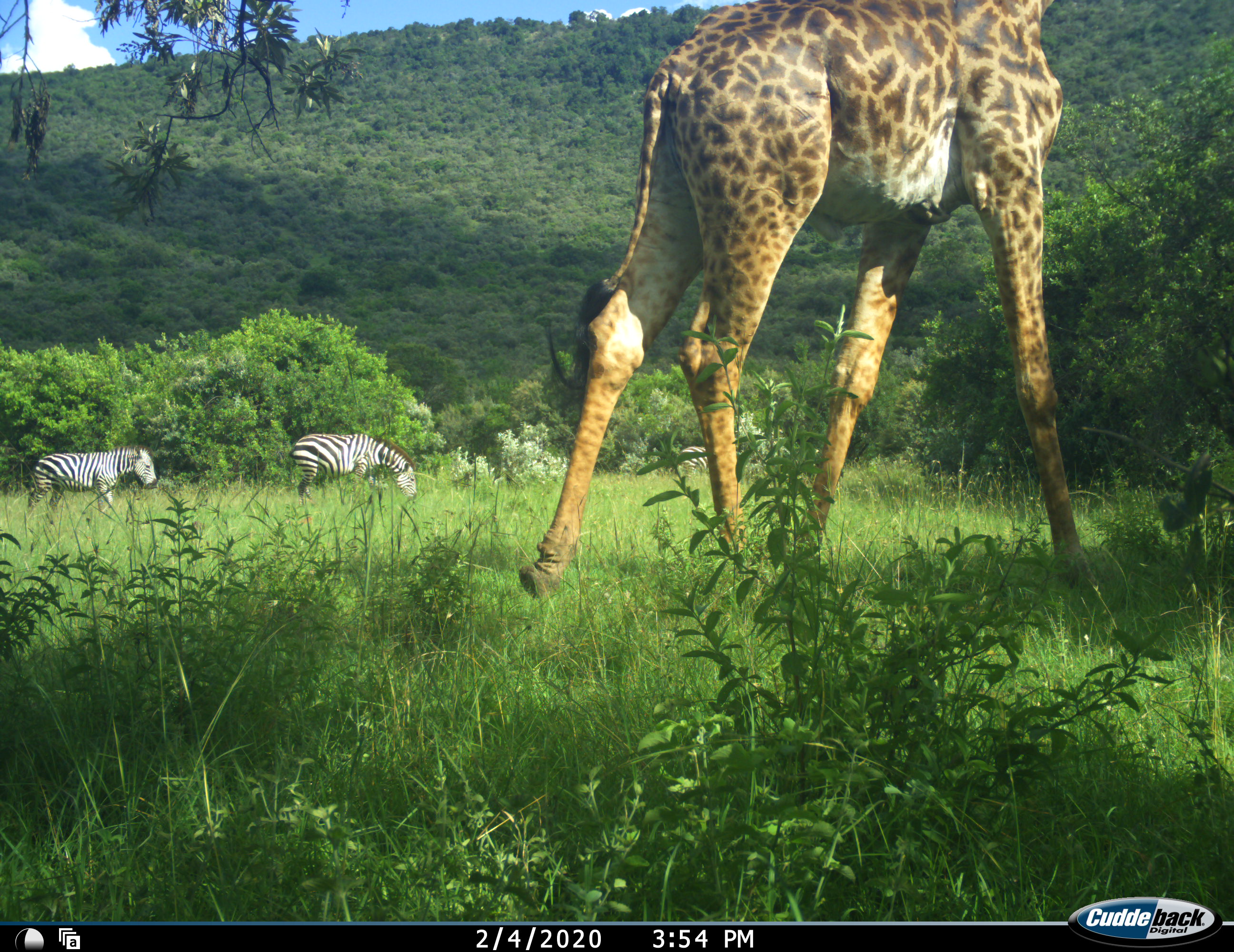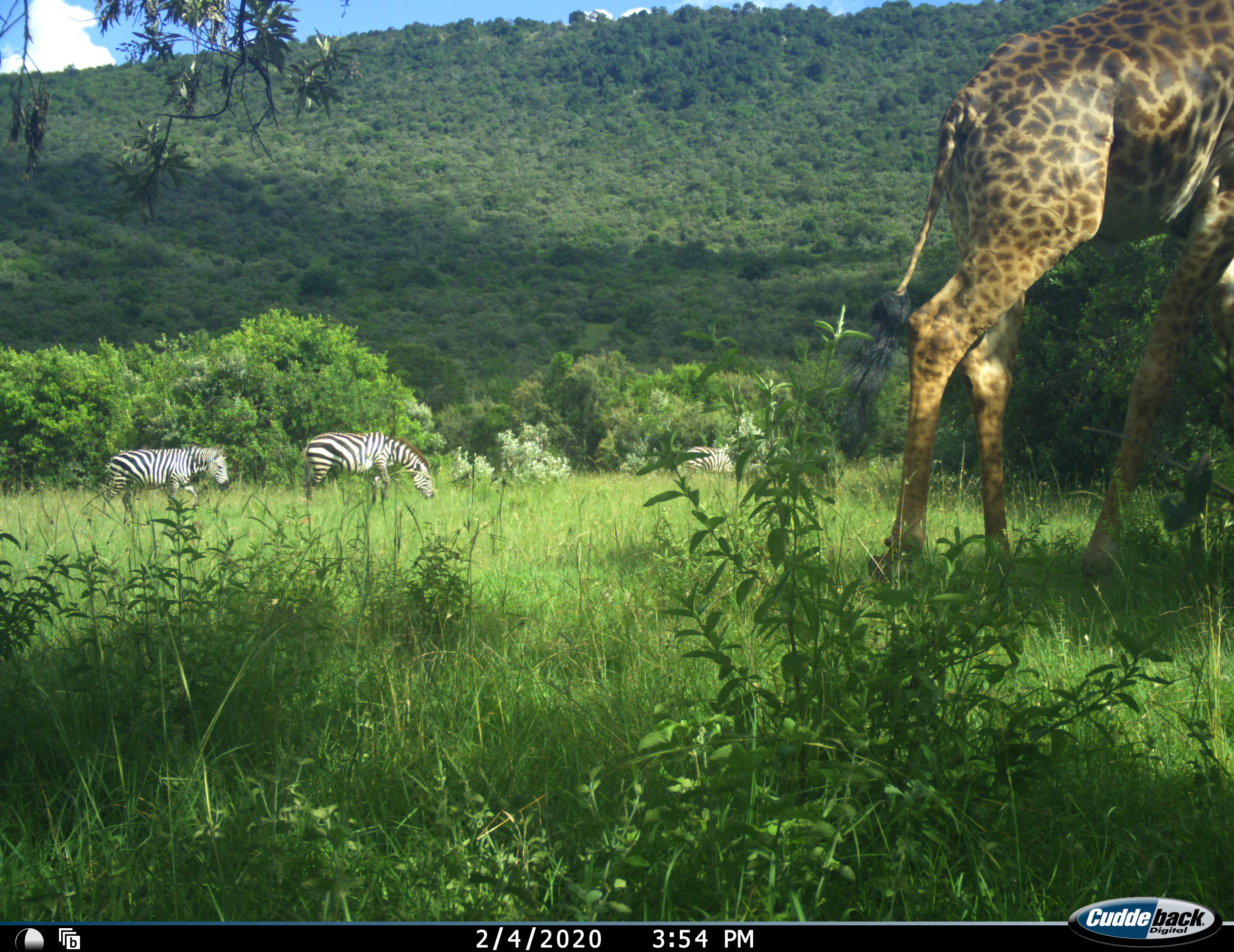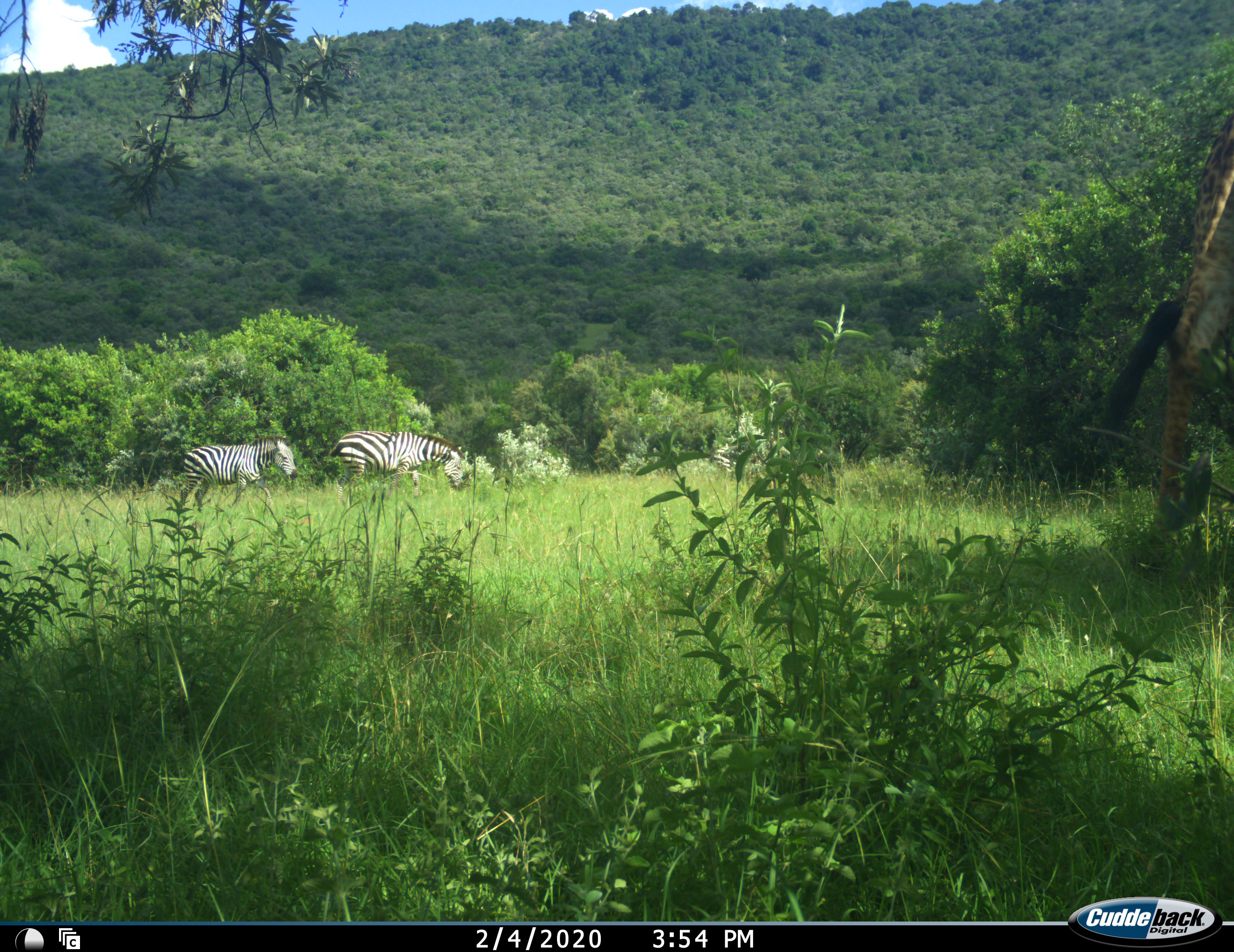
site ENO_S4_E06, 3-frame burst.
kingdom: Animalia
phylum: Chordata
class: Mammalia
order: Artiodactyla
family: Giraffidae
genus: Giraffa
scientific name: Giraffa camelopardalis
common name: giraffe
Giraffe (Giraffa camelopardalis), count 1. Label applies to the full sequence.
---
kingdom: Animalia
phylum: Chordata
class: Mammalia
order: Perissodactyla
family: Equidae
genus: Equus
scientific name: Equus quagga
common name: plains zebra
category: zebraplains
Zebraplains (plains zebra) (Equus quagga), count 3. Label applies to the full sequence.